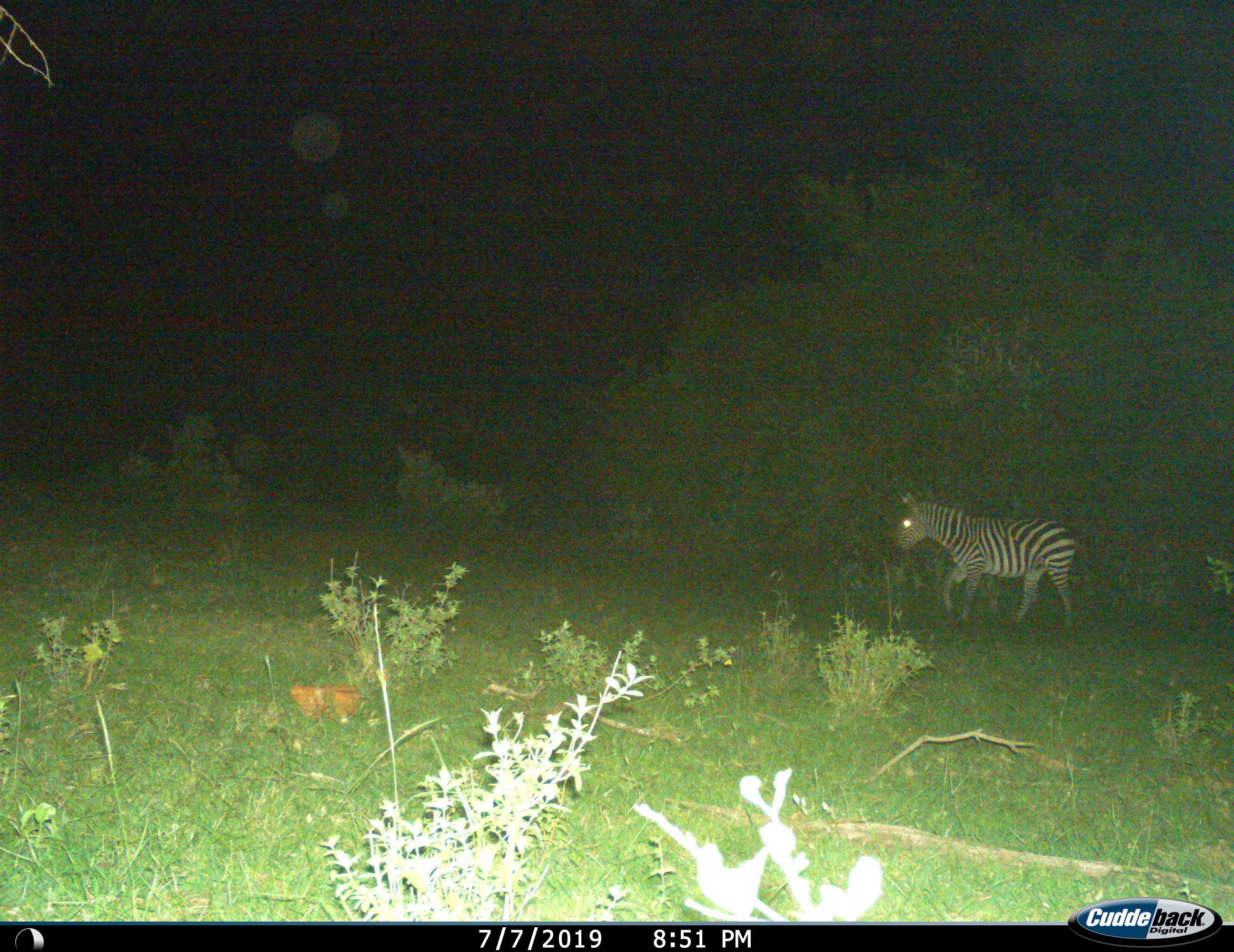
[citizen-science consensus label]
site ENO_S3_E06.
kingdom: Animalia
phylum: Chordata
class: Mammalia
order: Perissodactyla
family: Equidae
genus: Equus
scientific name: Equus quagga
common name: plains zebra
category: zebraplains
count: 1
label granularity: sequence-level